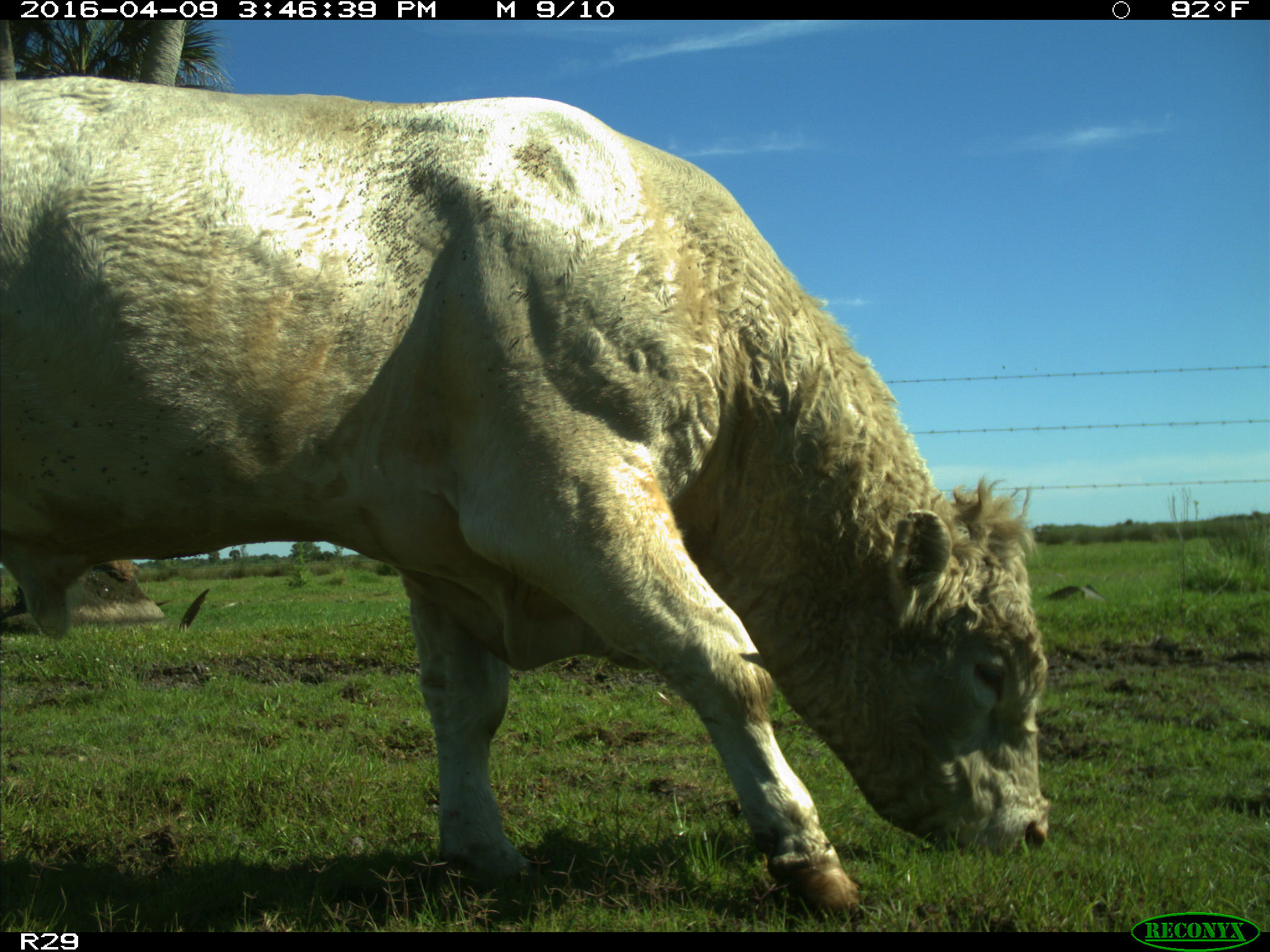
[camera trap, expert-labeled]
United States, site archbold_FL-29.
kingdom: Animalia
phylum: Chordata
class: Mammalia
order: Artiodactyla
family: Bovidae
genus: Bos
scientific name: Bos taurus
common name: domestic cow